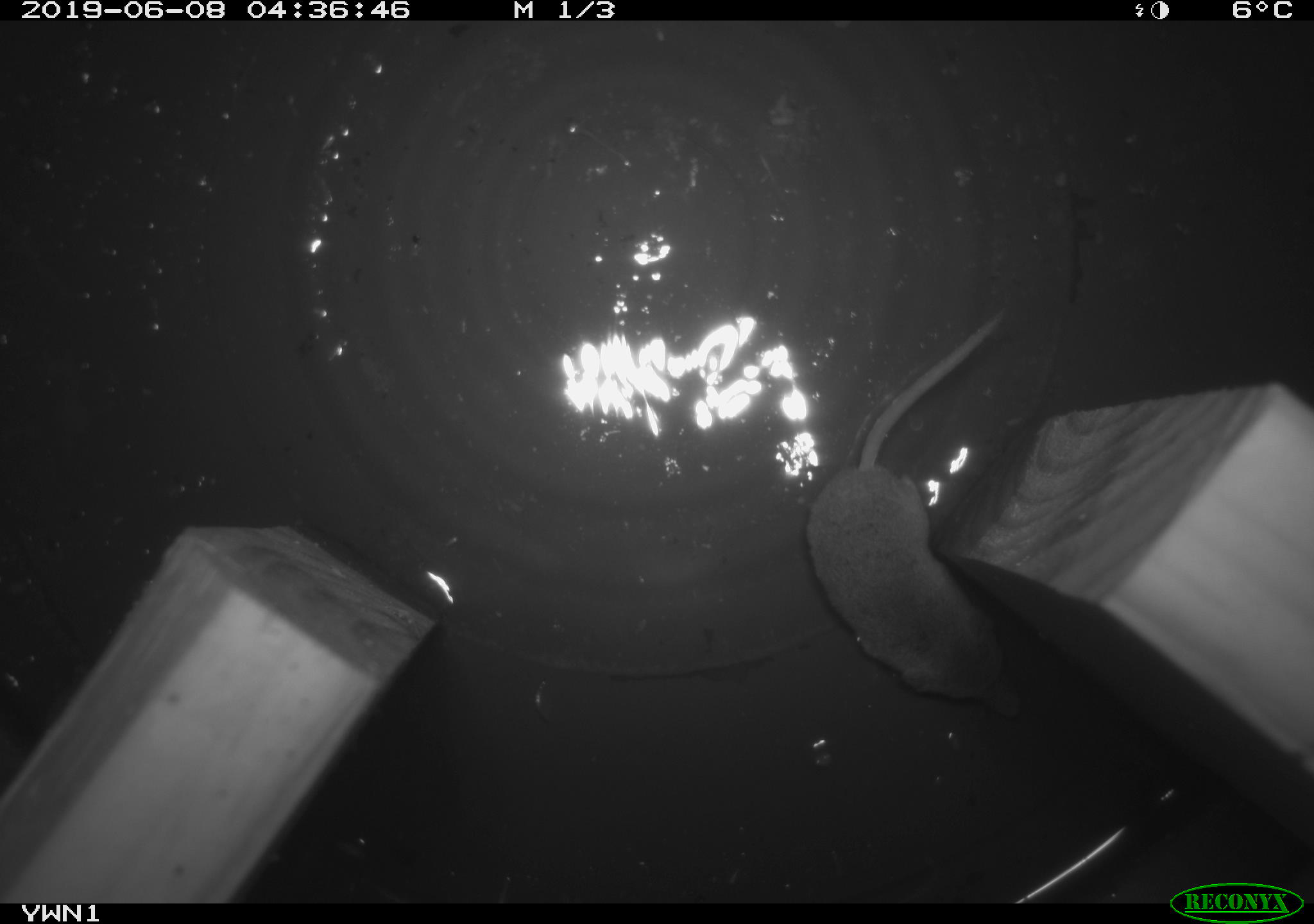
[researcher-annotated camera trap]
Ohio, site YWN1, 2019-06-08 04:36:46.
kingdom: Animalia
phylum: Chordata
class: Mammalia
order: Eulipotyphla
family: Soricidae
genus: Sorex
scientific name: Sorex cinereus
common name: masked shrew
Masked shrew (Sorex cinereus).